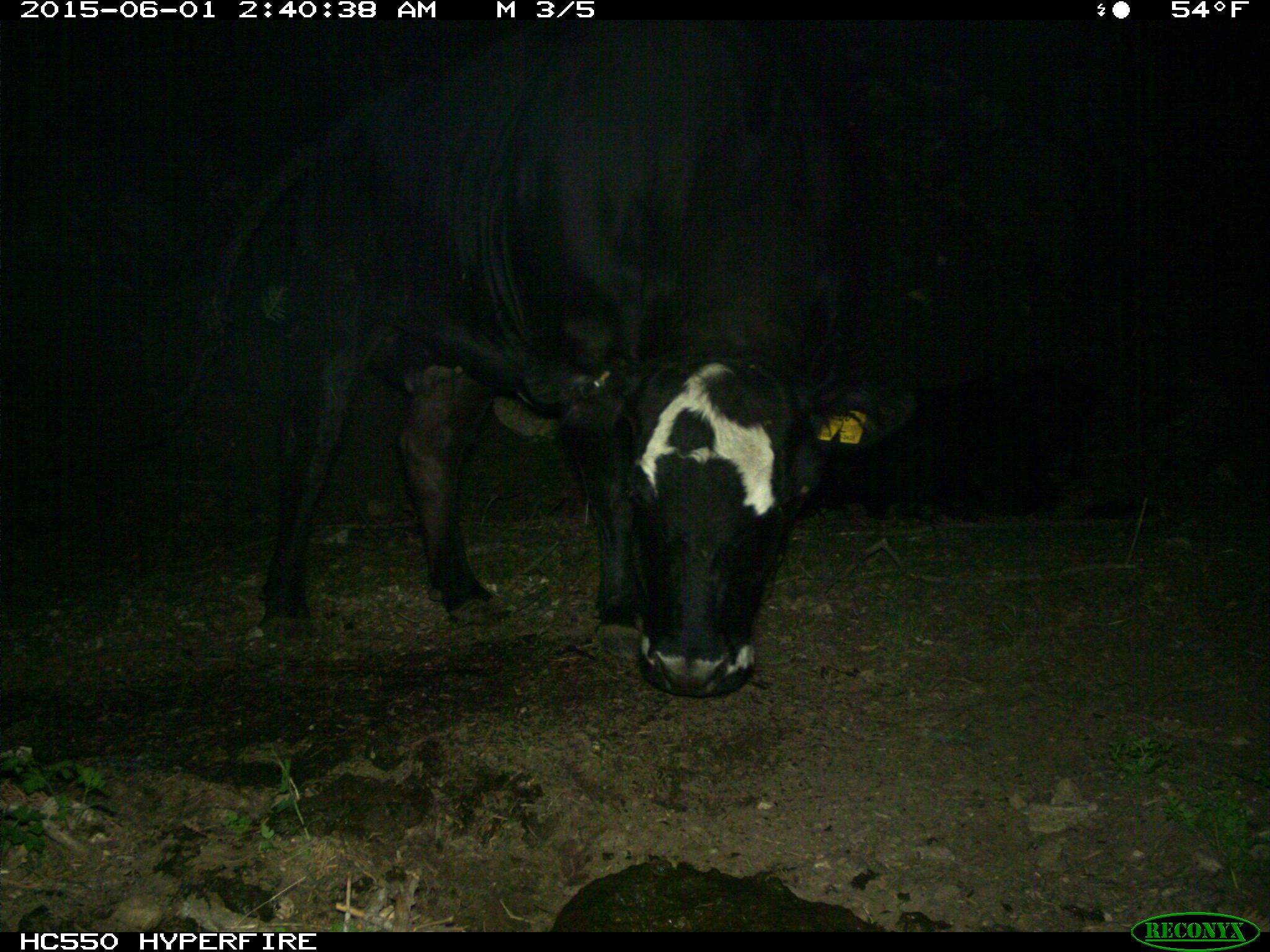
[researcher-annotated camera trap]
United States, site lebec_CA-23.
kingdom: Animalia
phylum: Chordata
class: Mammalia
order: Artiodactyla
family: Bovidae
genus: Bos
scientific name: Bos taurus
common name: domestic cow